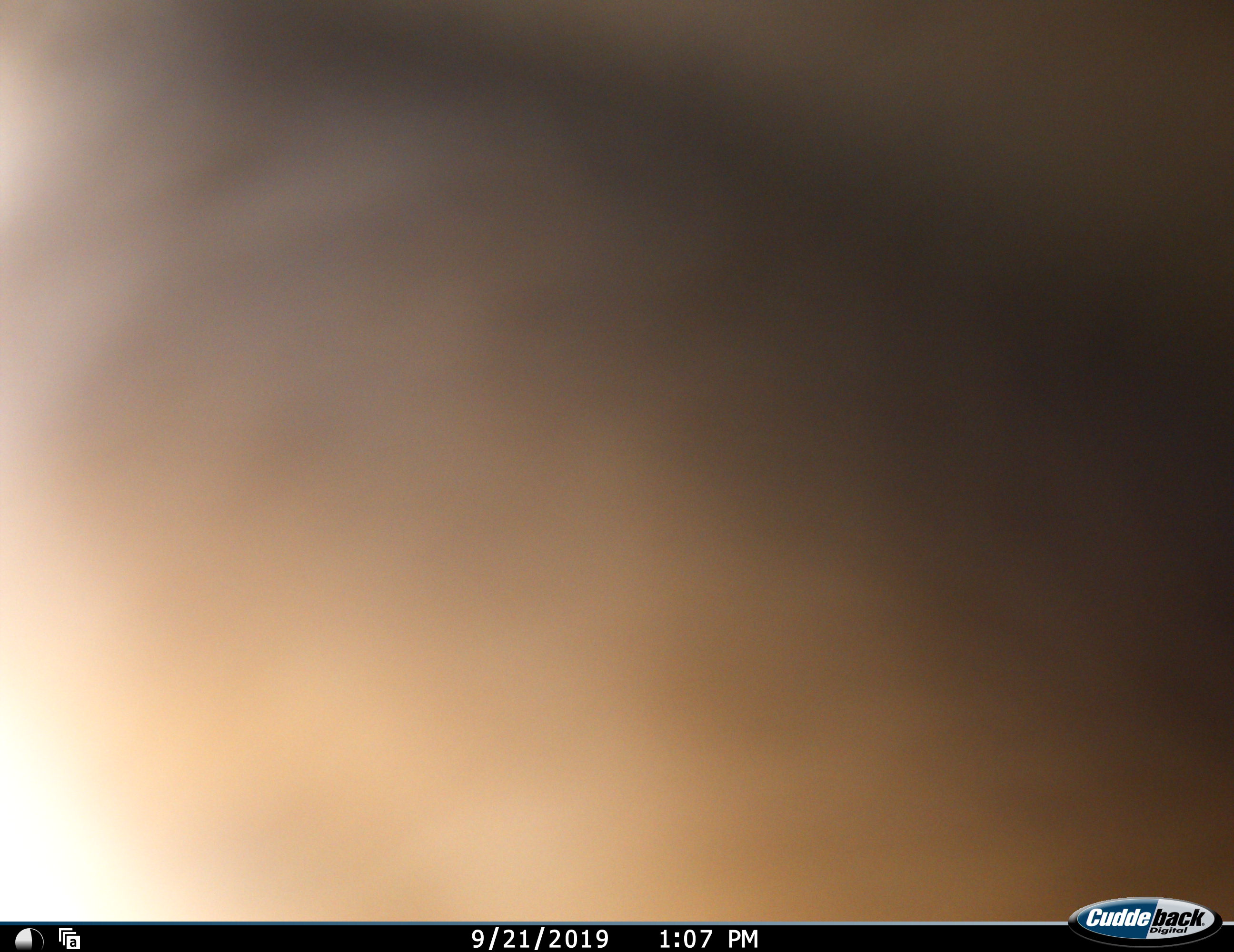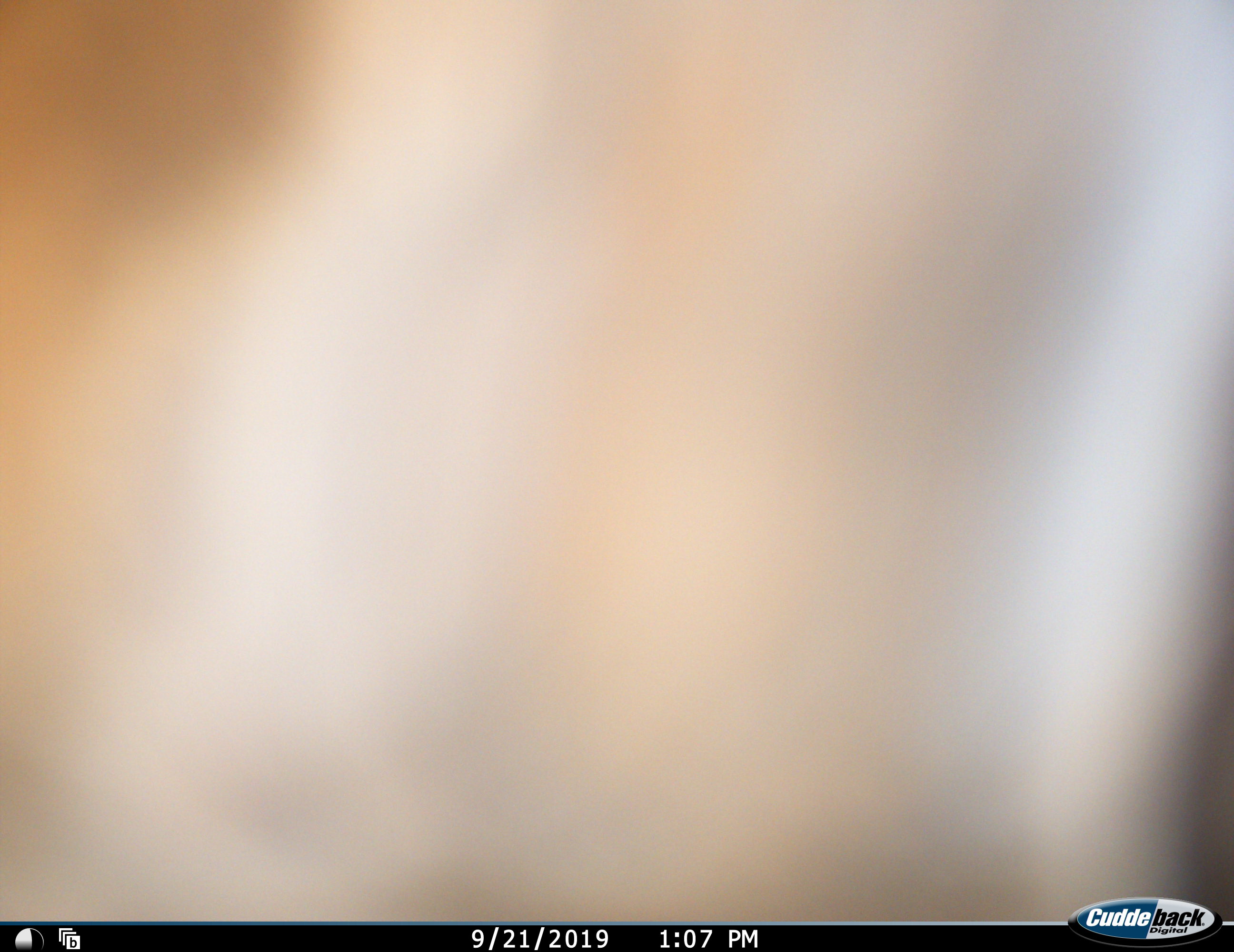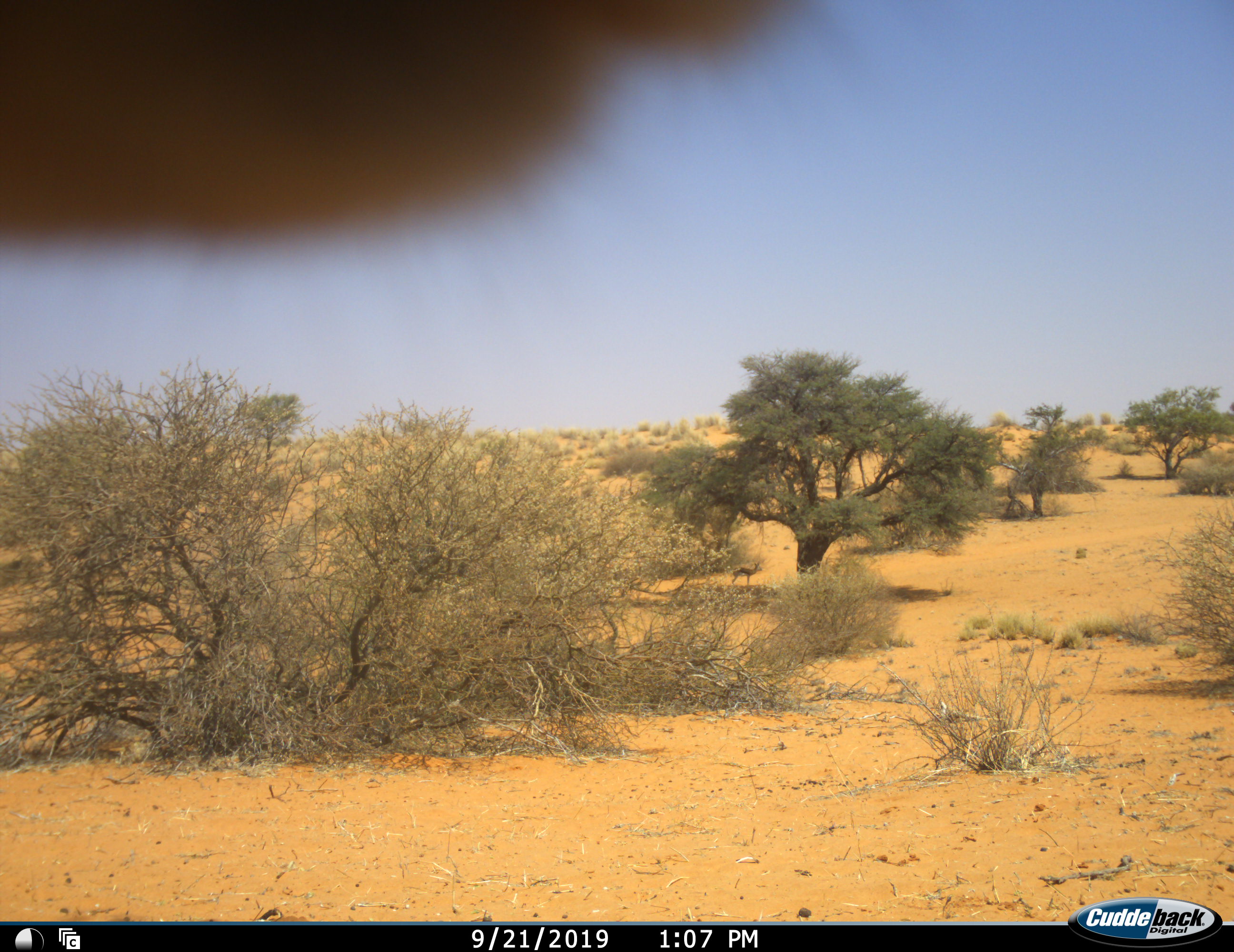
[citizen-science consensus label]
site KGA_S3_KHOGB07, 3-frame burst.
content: unidentified animal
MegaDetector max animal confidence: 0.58